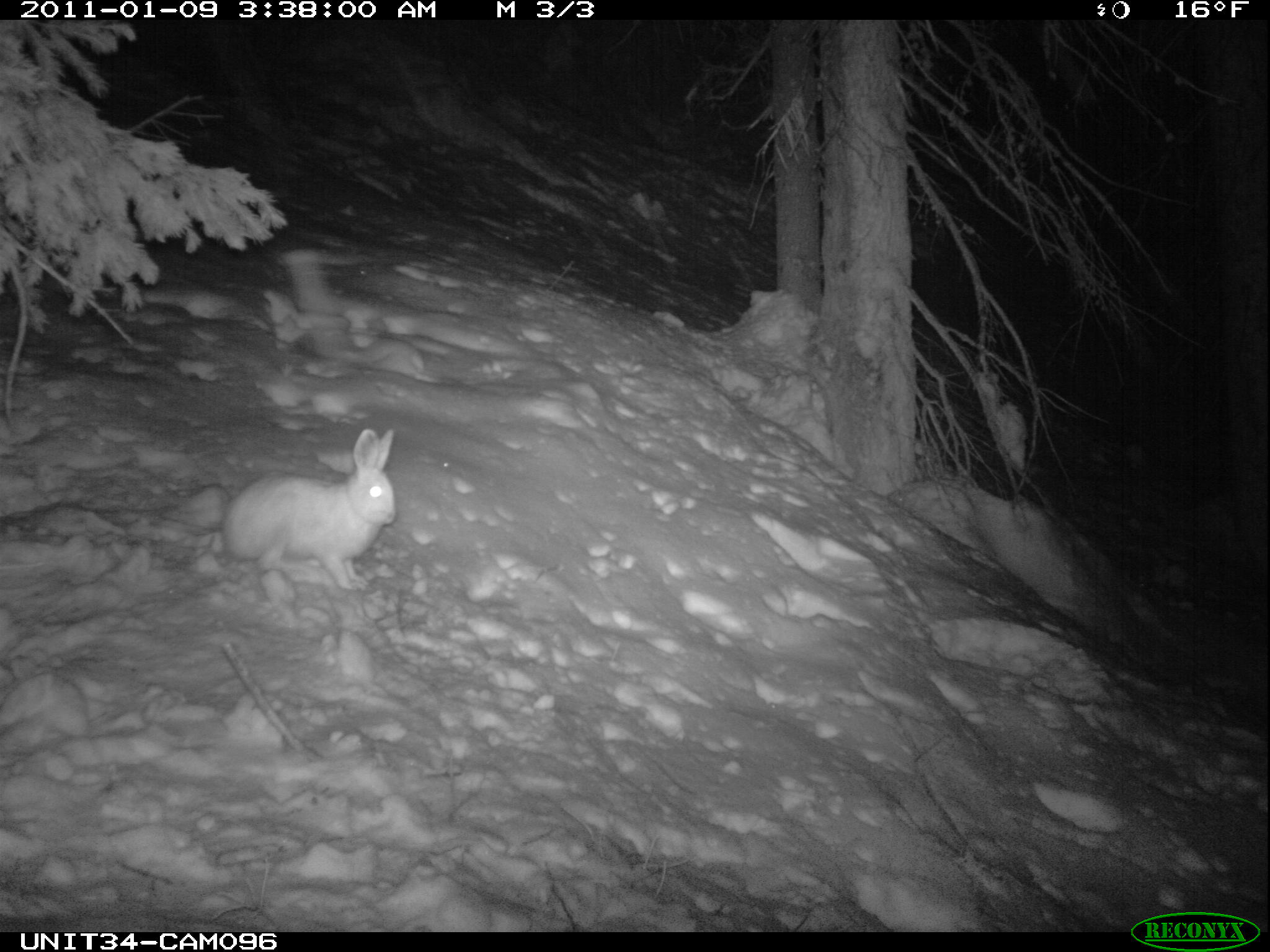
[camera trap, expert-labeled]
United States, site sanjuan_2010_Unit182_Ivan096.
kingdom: Animalia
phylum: Chordata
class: Mammalia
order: Lagomorpha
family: Leporidae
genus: Lepus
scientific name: Lepus americanus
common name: snowshoe hare